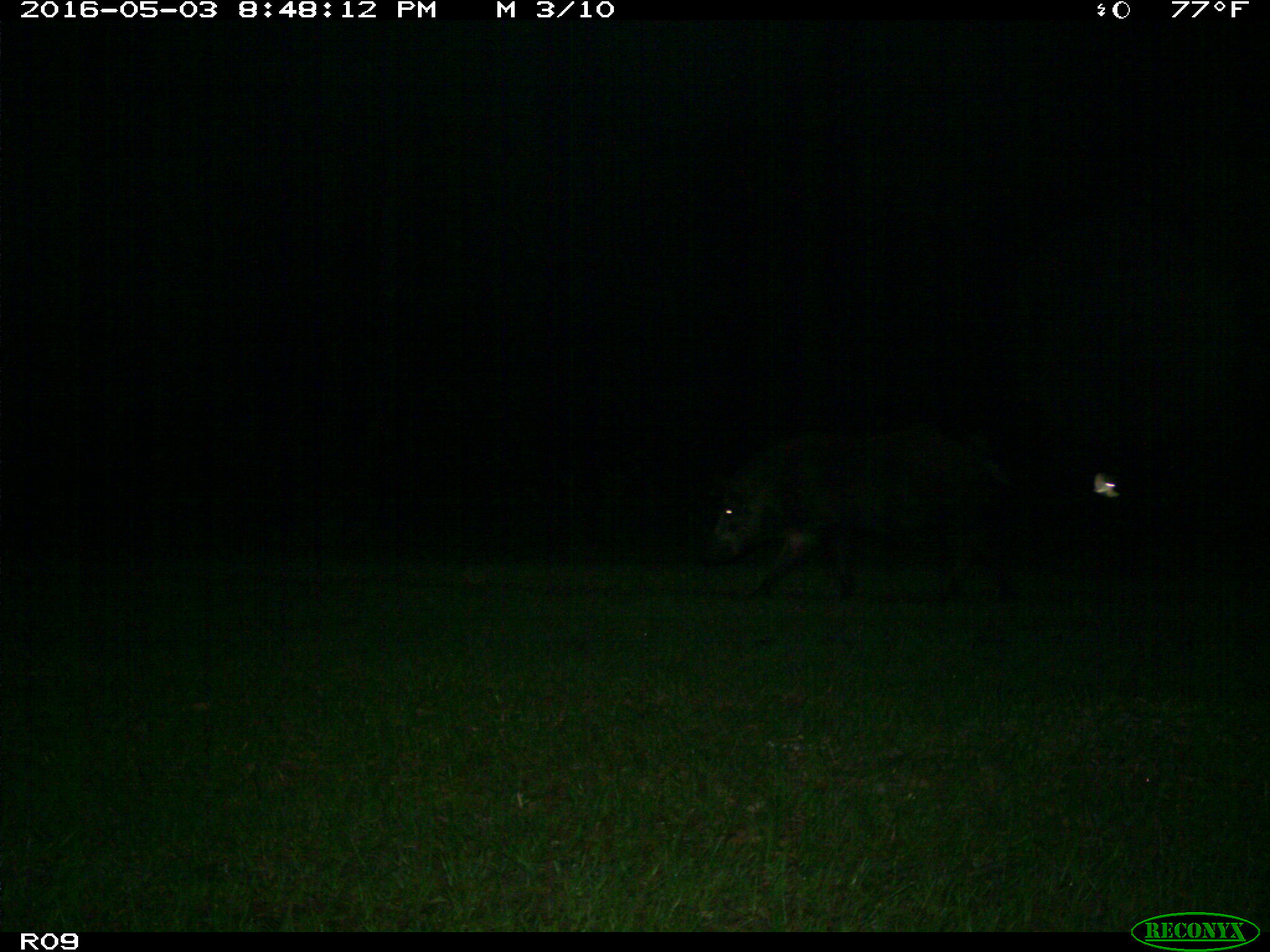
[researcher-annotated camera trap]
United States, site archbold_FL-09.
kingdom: Animalia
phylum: Chordata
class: Mammalia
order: Artiodactyla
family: Suidae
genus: Sus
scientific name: Sus scrofa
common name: wild boar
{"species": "Sus scrofa (wild boar)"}